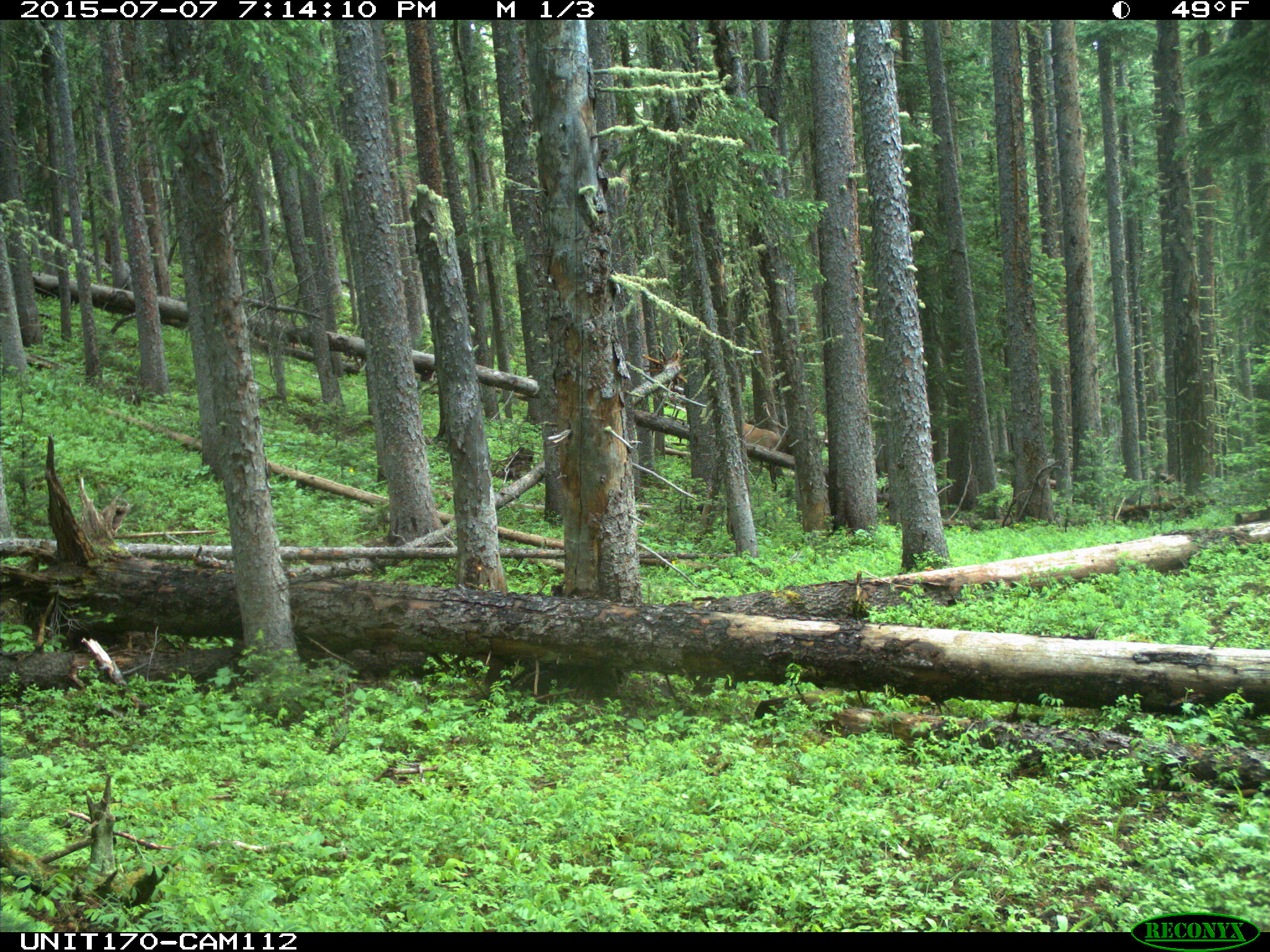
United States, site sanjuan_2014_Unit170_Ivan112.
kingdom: Animalia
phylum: Chordata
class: Mammalia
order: Artiodactyla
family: Cervidae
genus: Cervus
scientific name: Cervus elaphus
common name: red deer